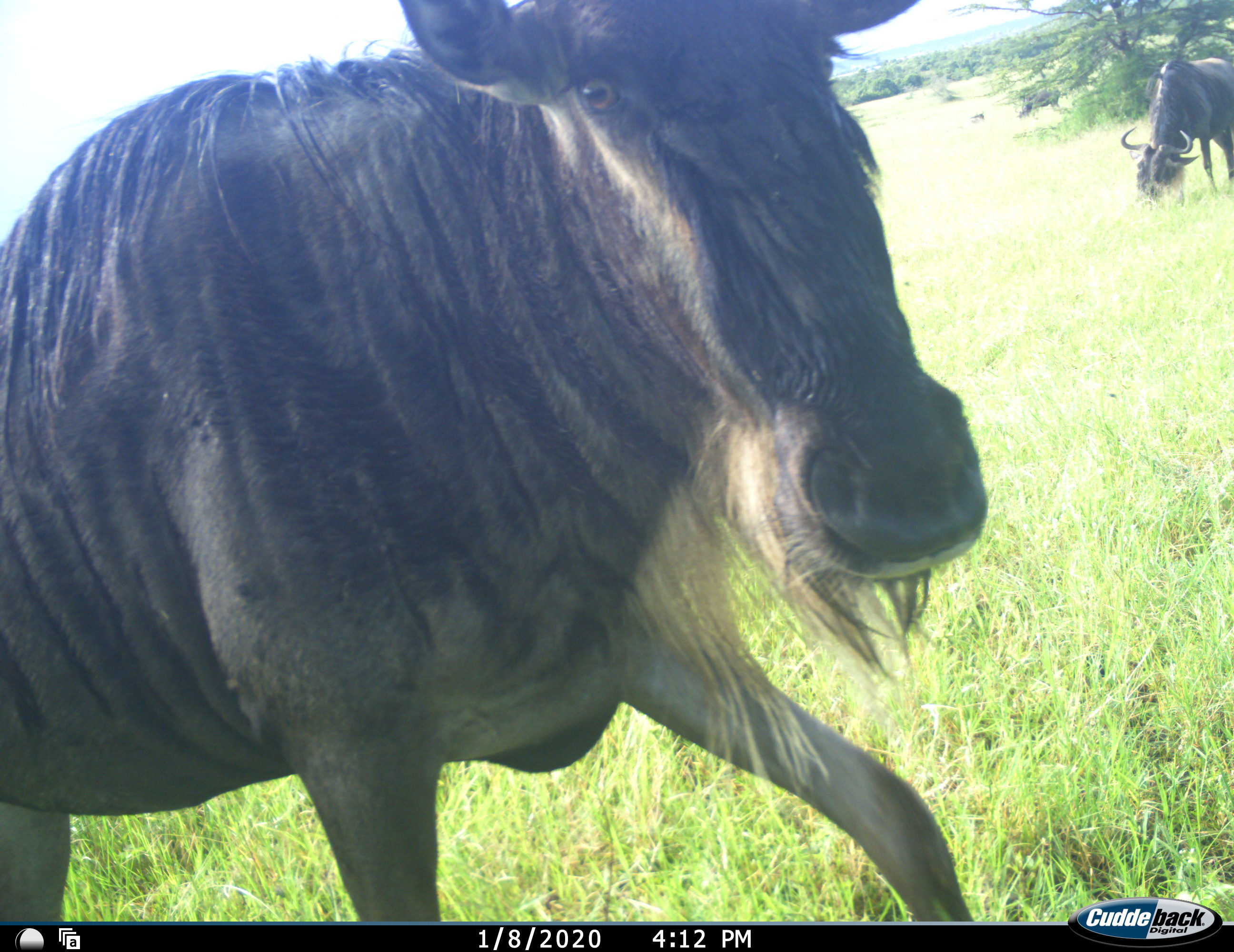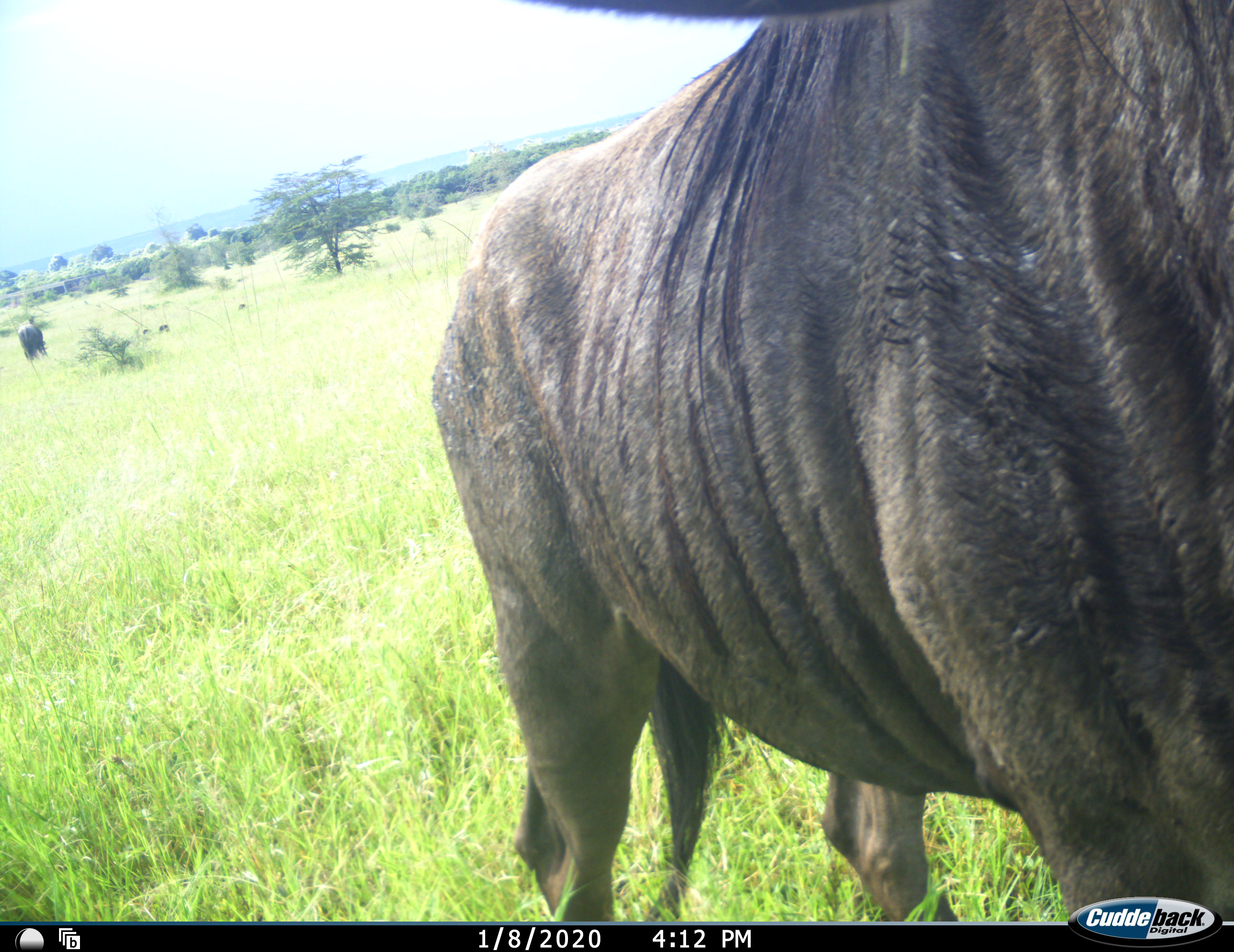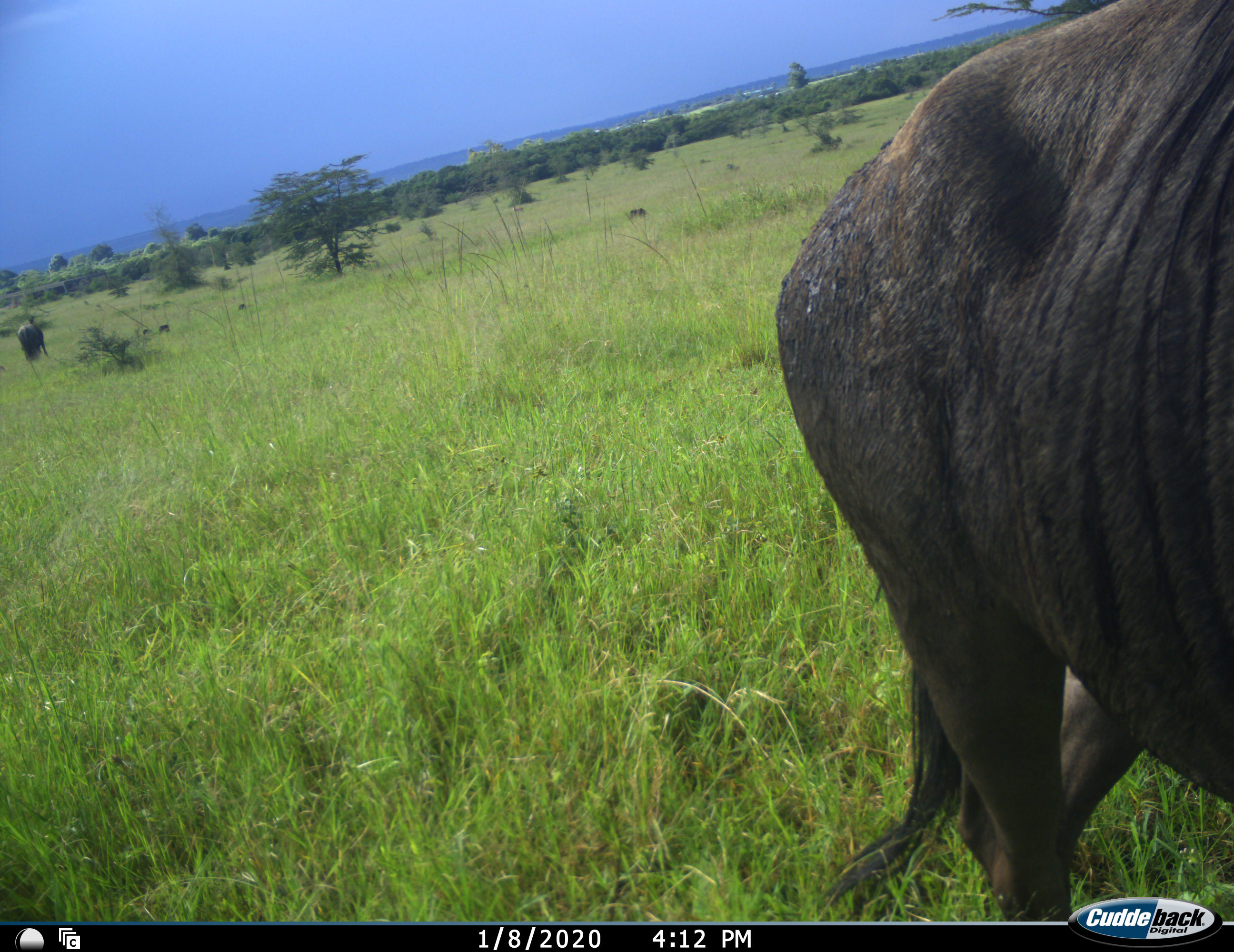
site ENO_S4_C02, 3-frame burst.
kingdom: Animalia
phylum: Chordata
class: Mammalia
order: Artiodactyla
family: Bovidae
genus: Connochaetes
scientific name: Connochaetes taurinus taurinus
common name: blue wildebeest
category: wildebeestblue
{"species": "wildebeestblue (blue wildebeest) (Connochaetes taurinus taurinus)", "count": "3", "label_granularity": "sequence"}